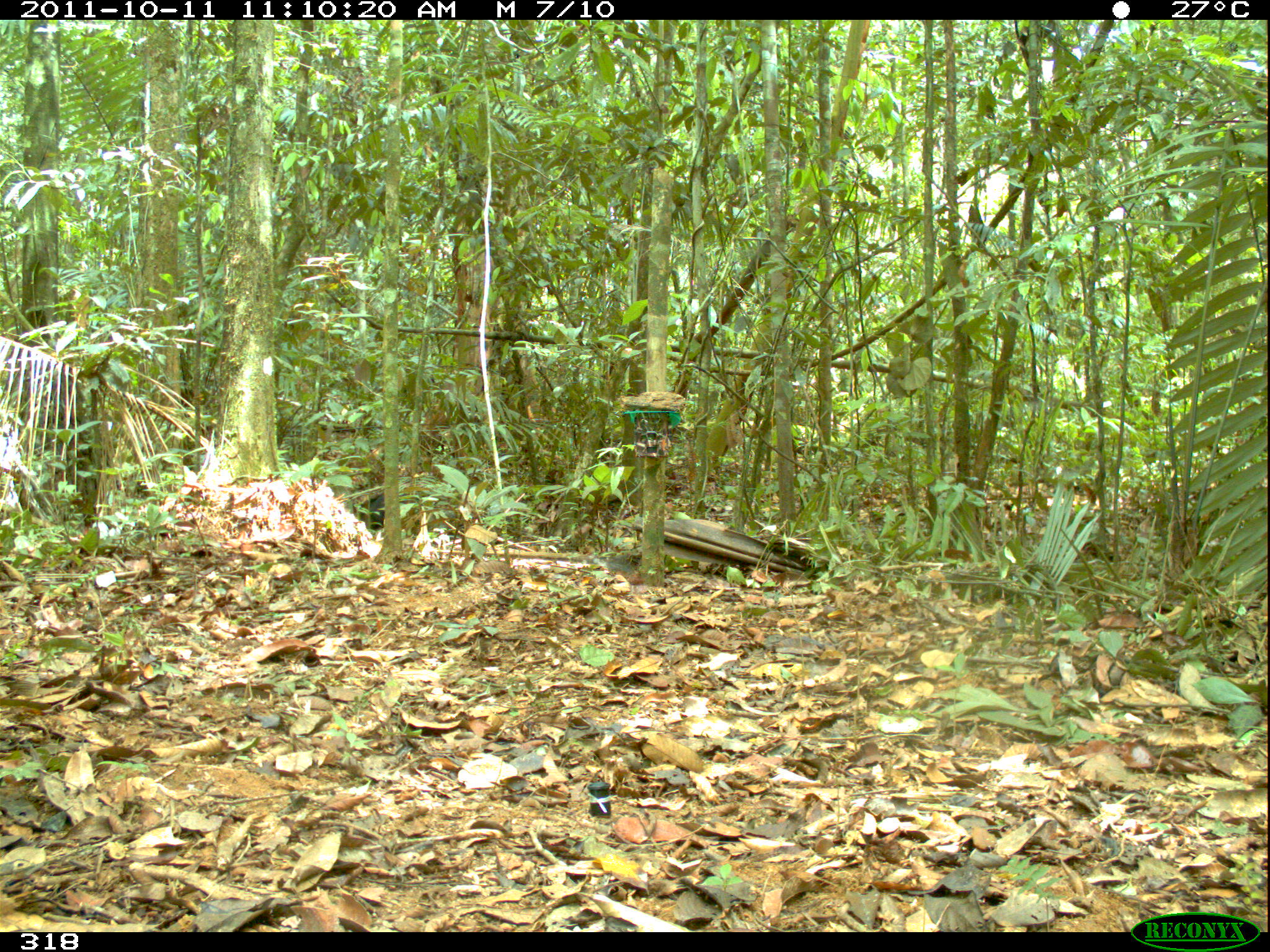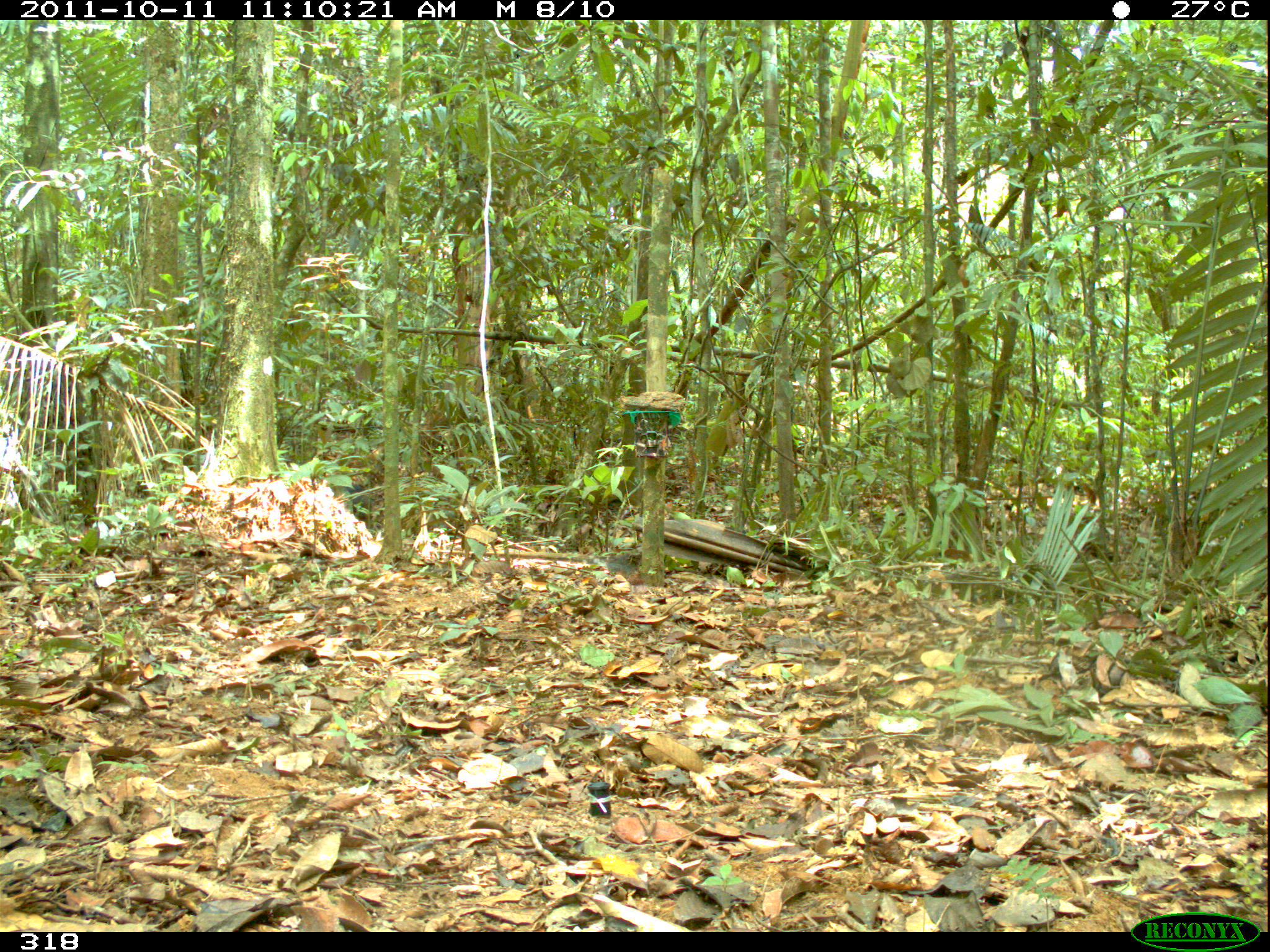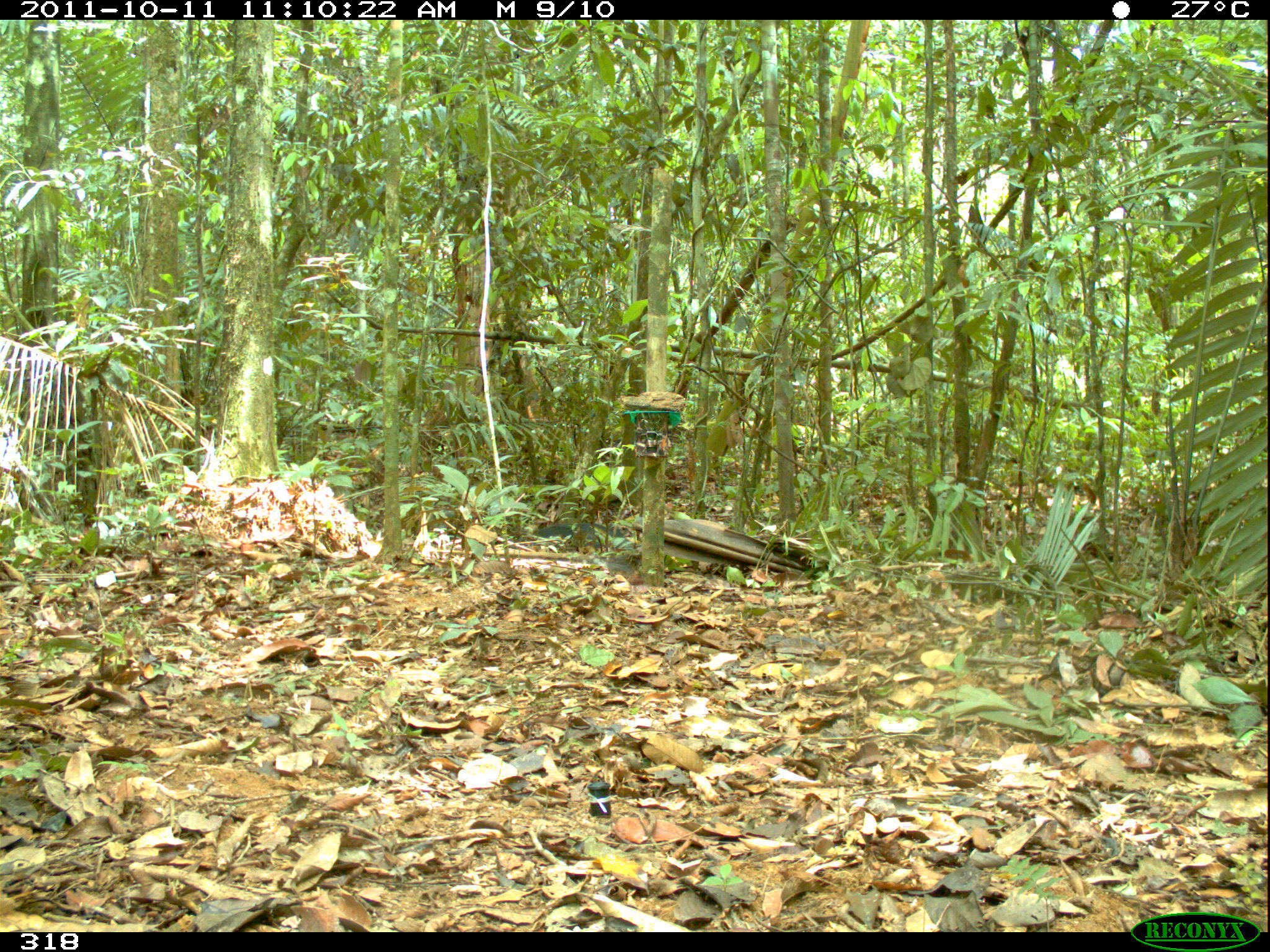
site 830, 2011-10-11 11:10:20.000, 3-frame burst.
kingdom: Animalia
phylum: Chordata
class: Mammalia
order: Artiodactyla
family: Tayassuidae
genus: Tayassu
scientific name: Tayassu pecari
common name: white-lipped peccary